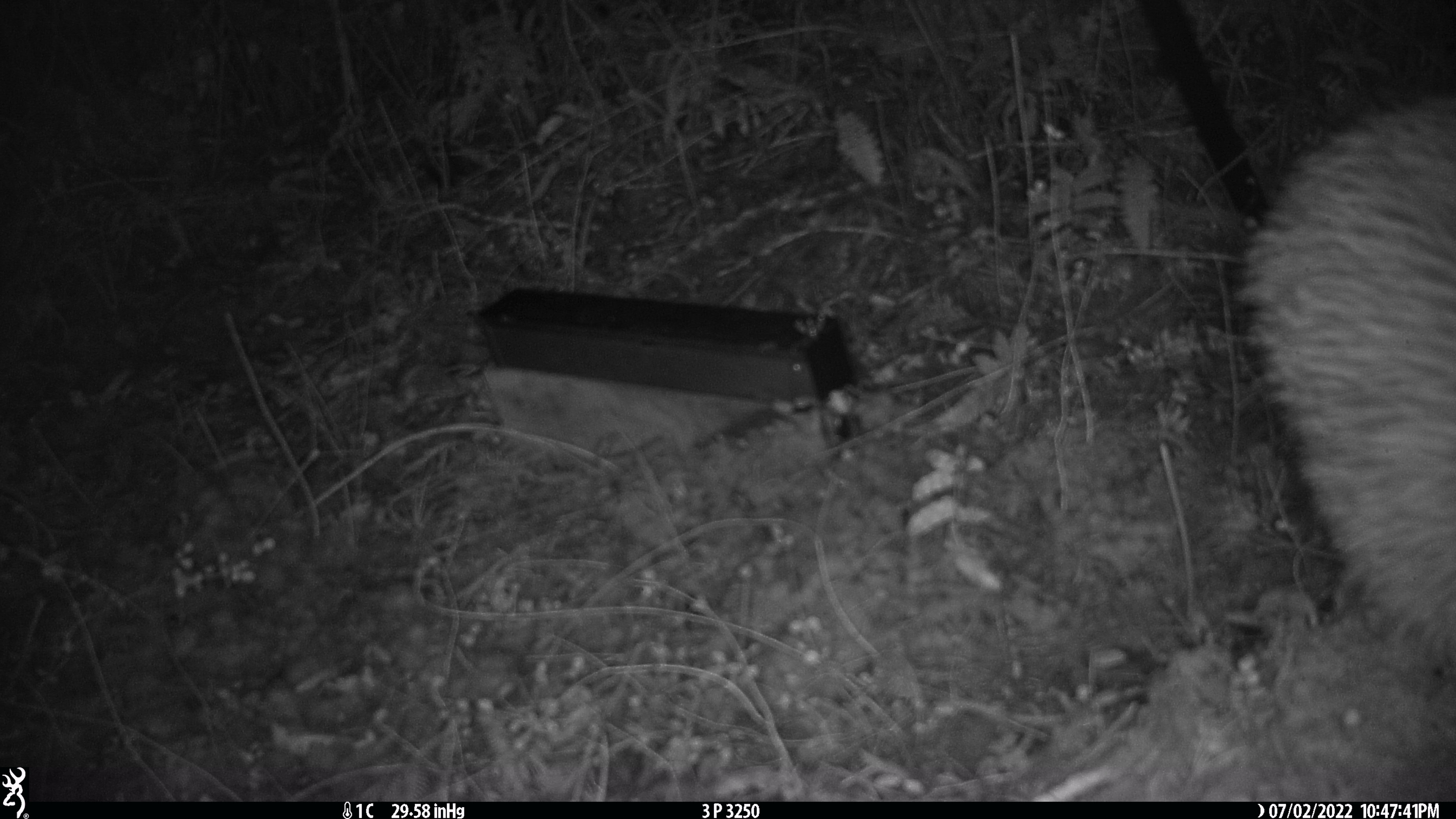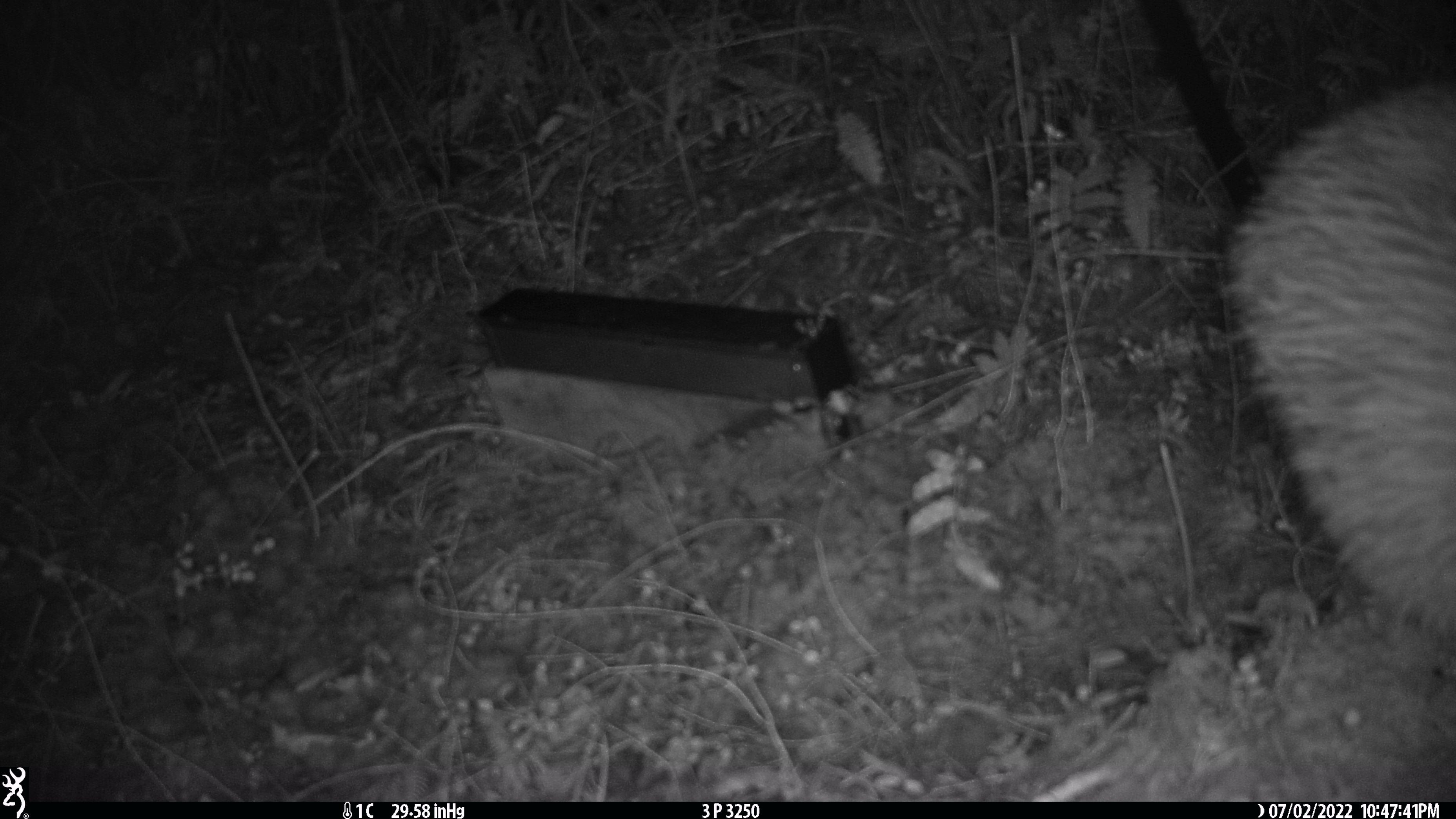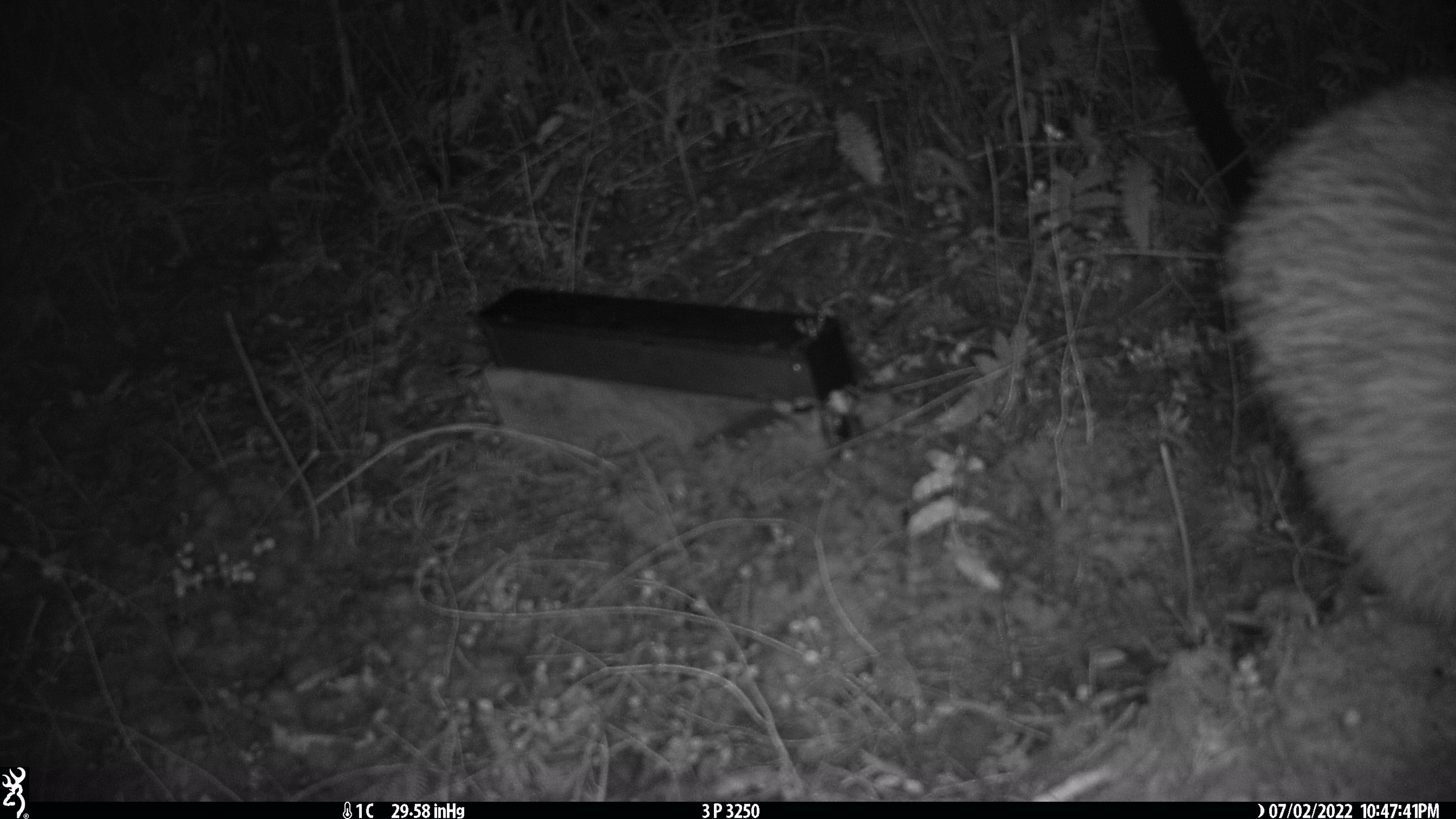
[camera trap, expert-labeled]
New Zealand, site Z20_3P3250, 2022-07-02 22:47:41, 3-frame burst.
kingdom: Animalia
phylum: Chordata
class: Aves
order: Apterygiformes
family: Apterygidae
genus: Apteryx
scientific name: Apteryx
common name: kiwi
Kiwi (Apteryx).